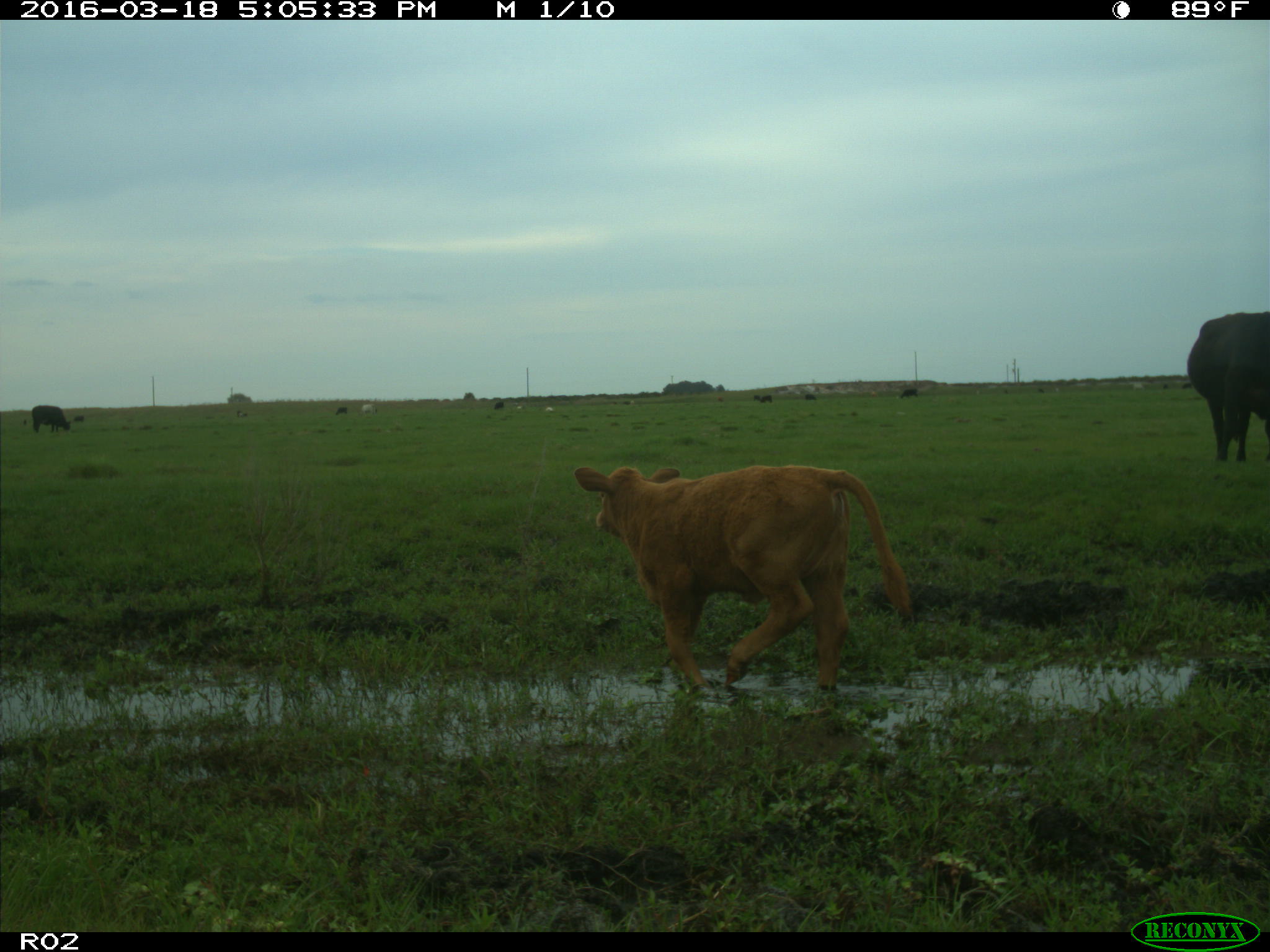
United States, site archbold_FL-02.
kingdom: Animalia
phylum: Chordata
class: Mammalia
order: Artiodactyla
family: Bovidae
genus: Bos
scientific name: Bos taurus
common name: domestic cow